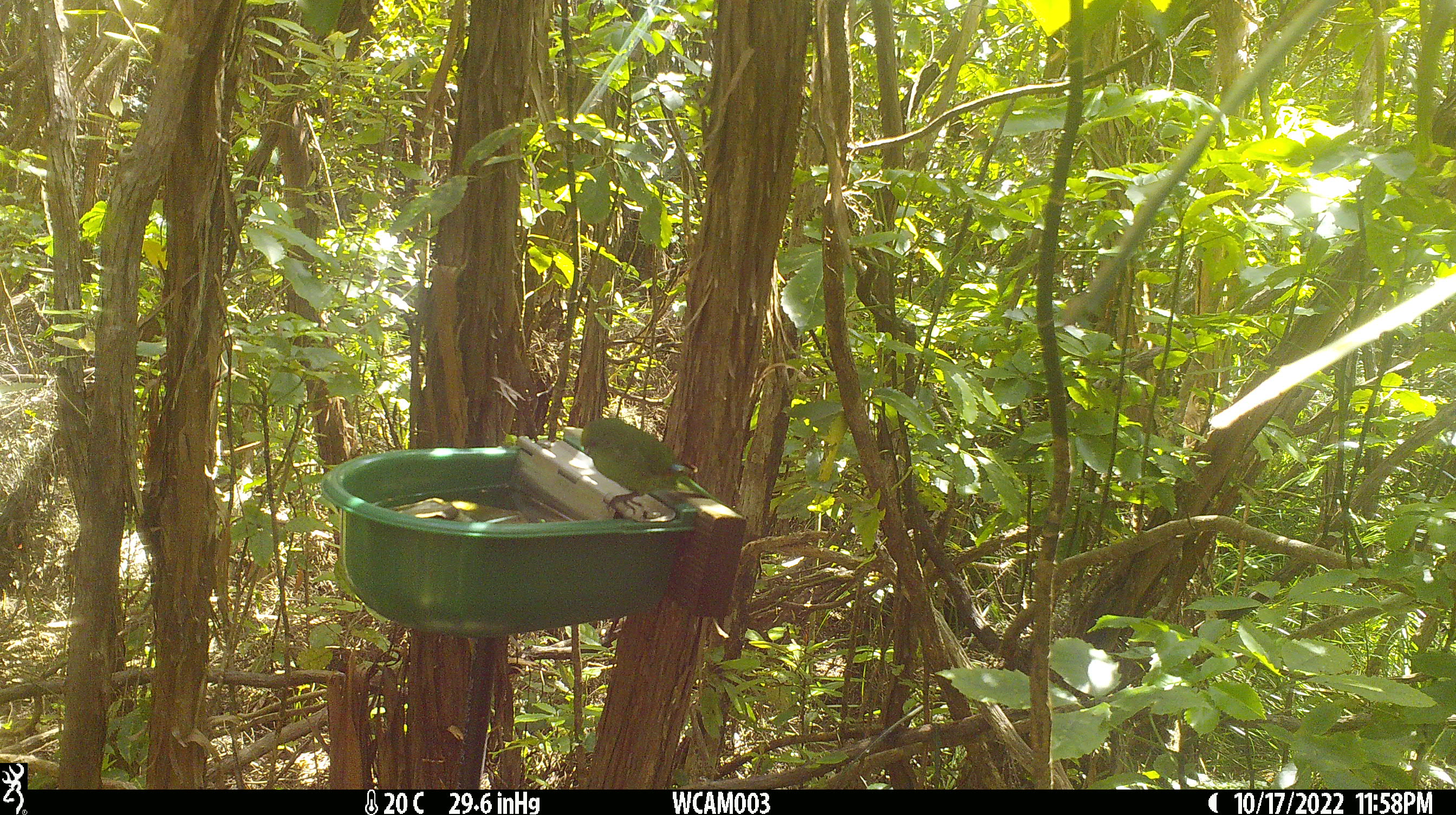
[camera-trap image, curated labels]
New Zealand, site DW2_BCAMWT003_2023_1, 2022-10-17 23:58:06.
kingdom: Animalia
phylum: Chordata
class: Aves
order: Psittaciformes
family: Psittaculidae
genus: Cyanoramphus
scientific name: Cyanoramphus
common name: parakeet